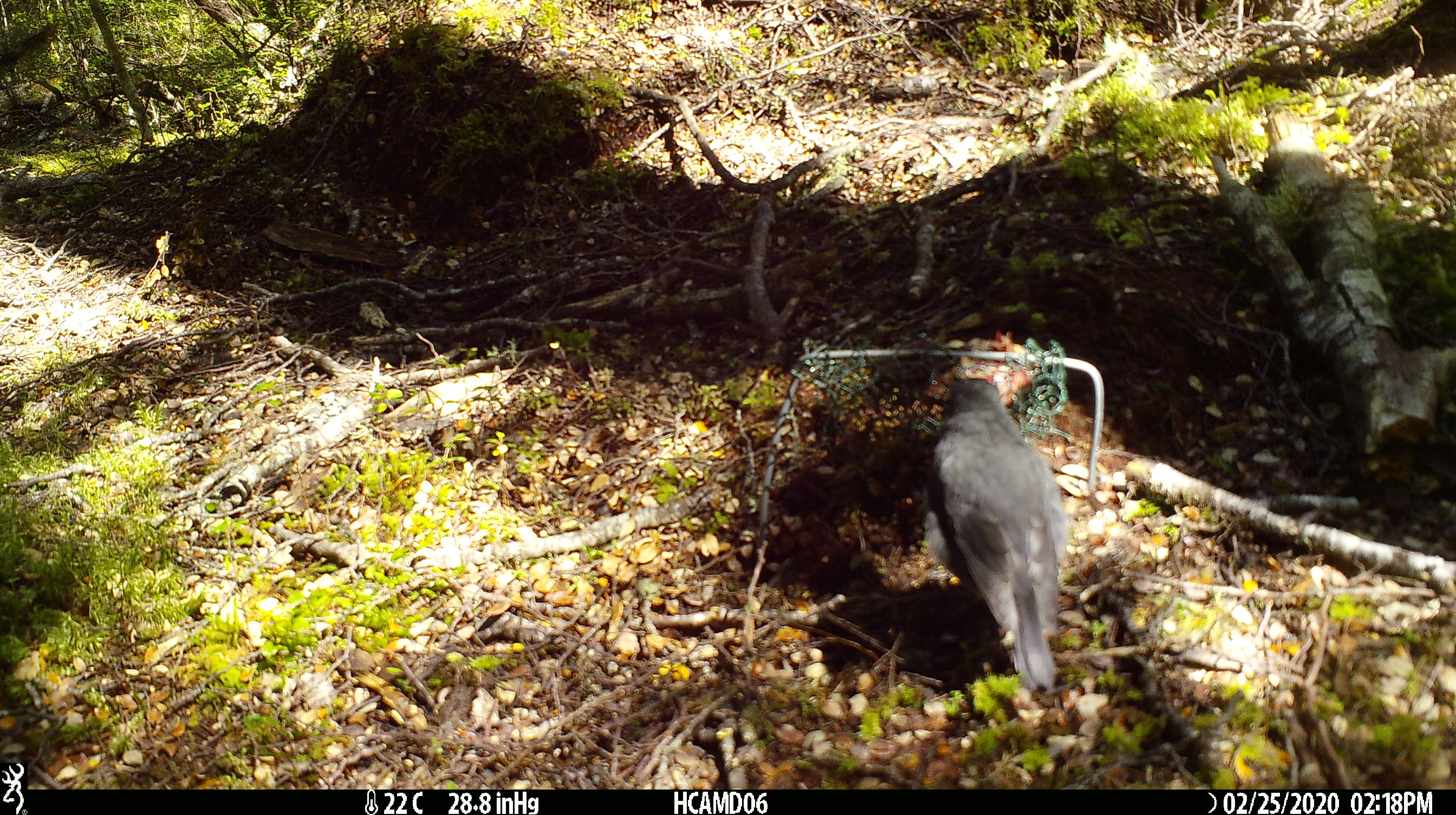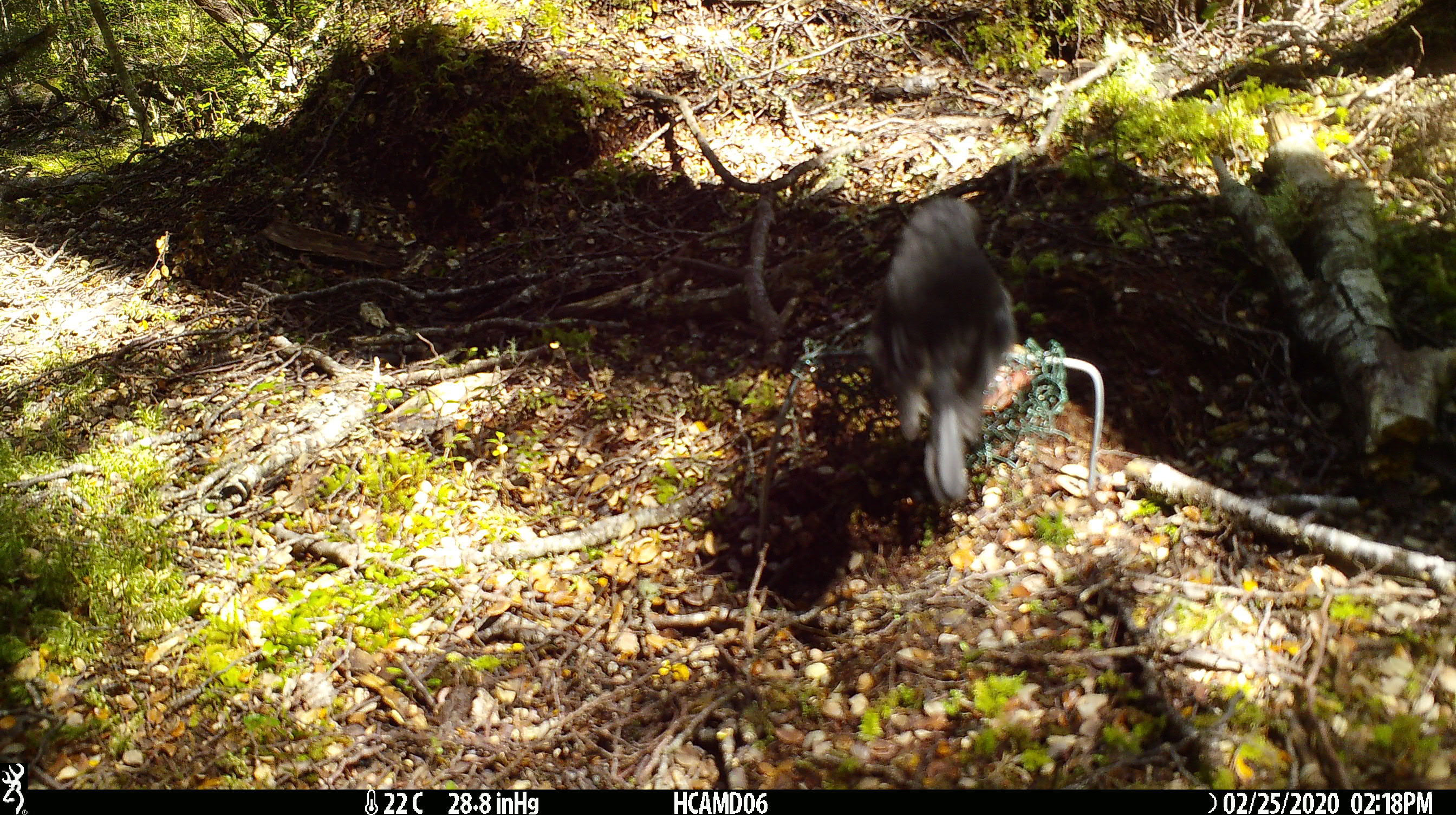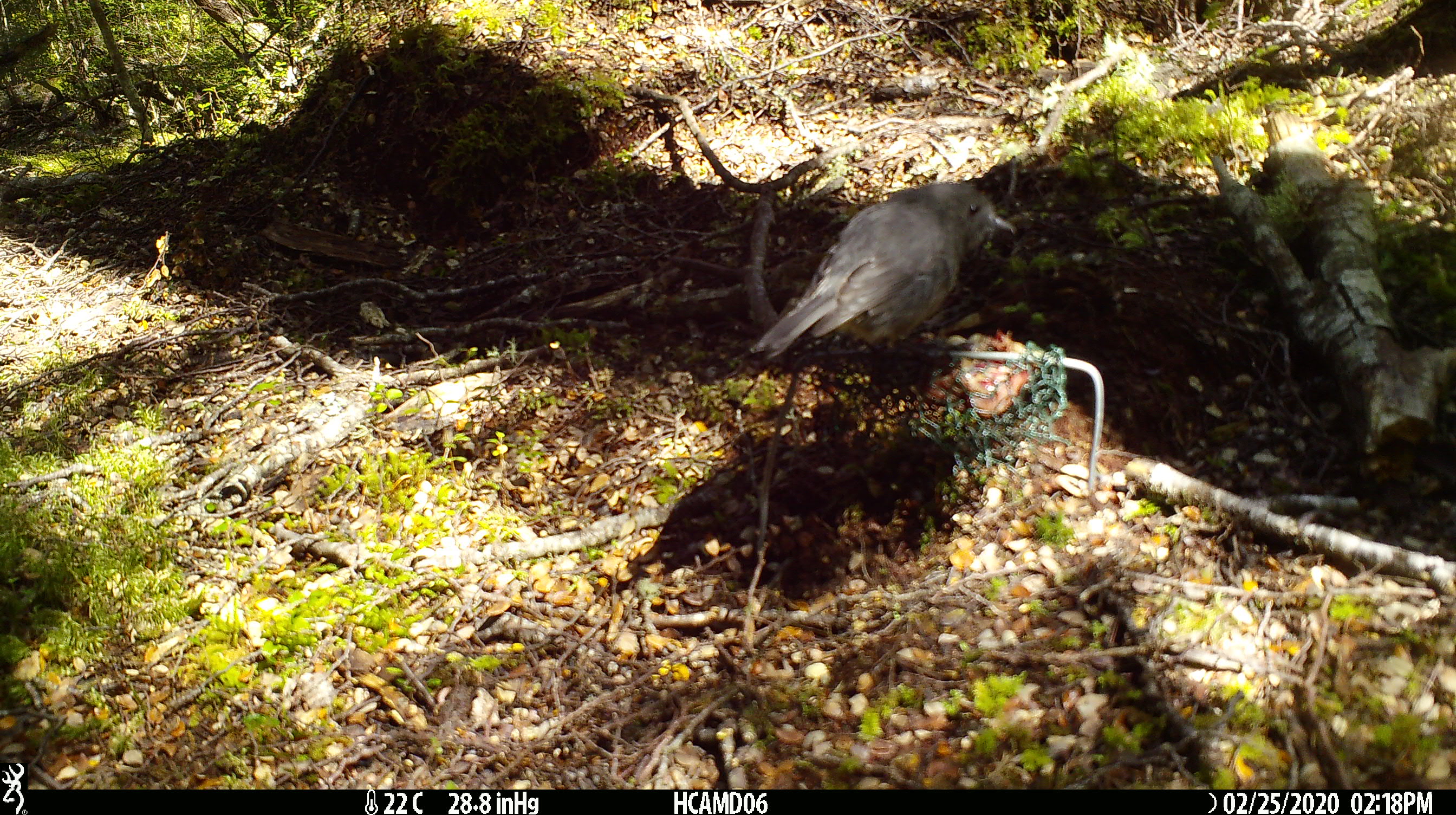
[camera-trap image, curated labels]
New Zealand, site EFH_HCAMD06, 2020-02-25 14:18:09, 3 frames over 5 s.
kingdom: Animalia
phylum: Chordata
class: Aves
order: Passeriformes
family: Petroicidae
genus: Petroica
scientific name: Petroica australis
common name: new zealand robin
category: robin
Robin (new zealand robin) (Petroica australis).